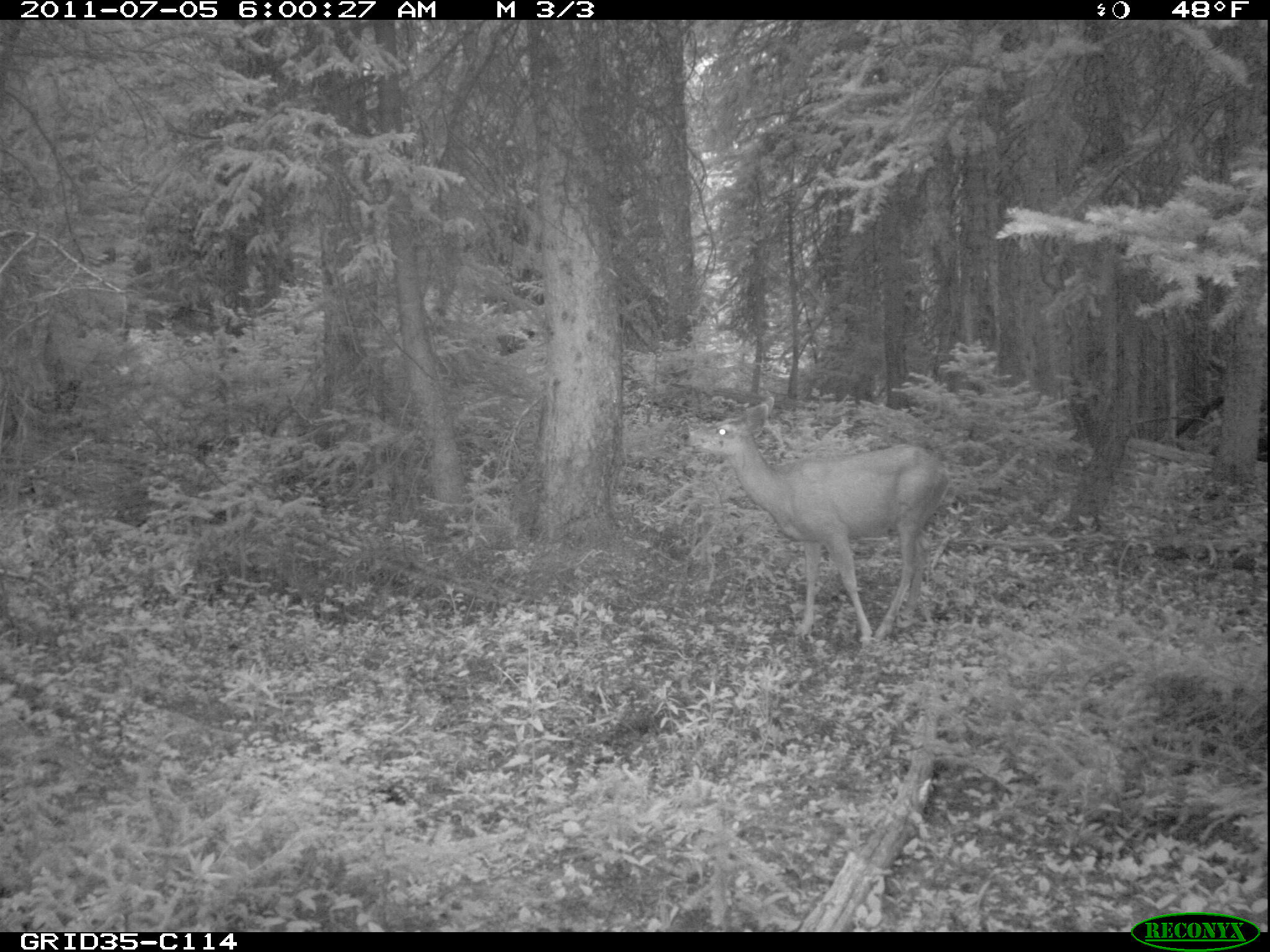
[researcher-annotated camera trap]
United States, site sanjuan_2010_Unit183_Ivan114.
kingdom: Animalia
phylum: Chordata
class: Mammalia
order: Artiodactyla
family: Cervidae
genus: Odocoileus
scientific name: Odocoileus hemionus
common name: mule deer